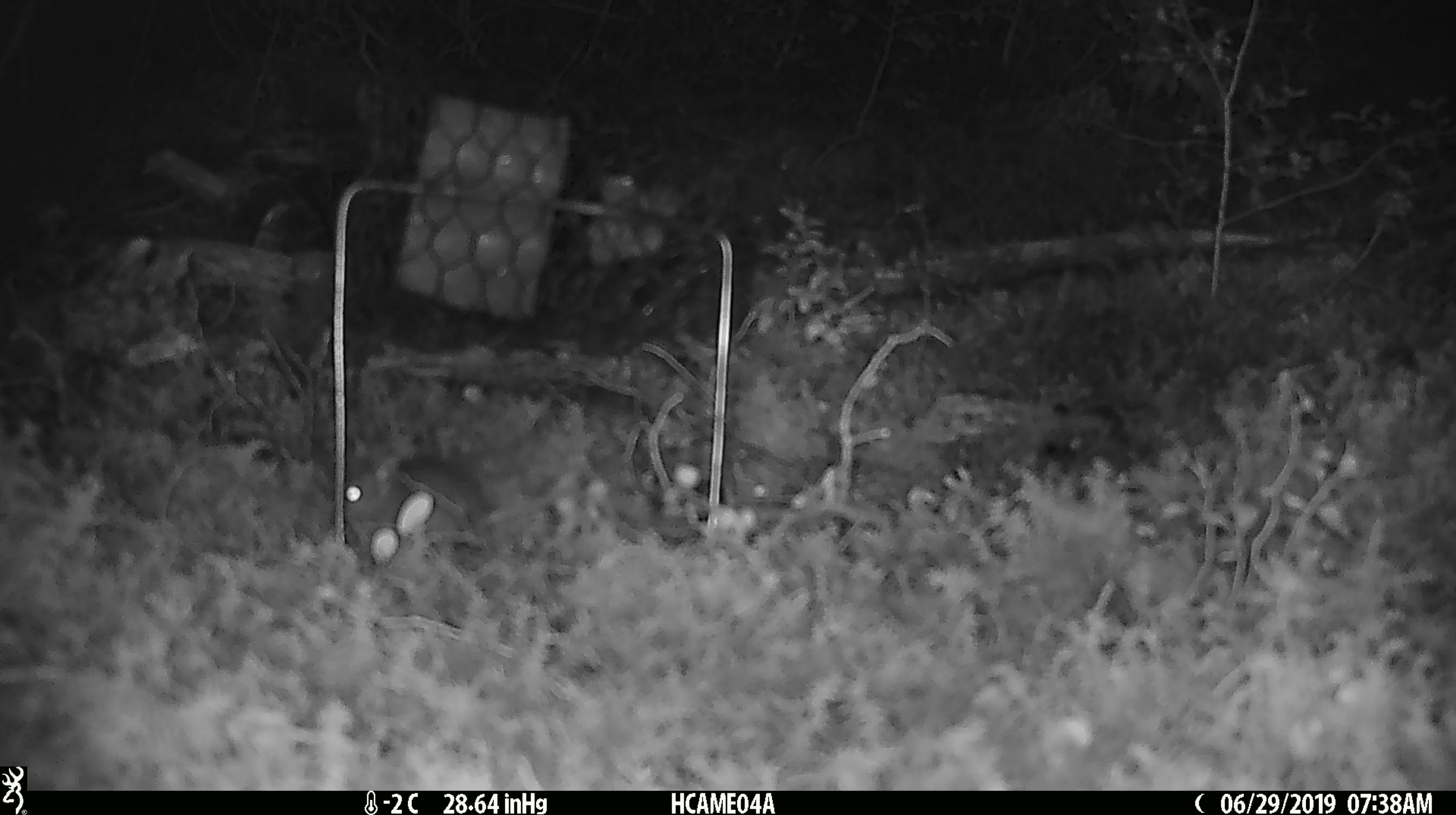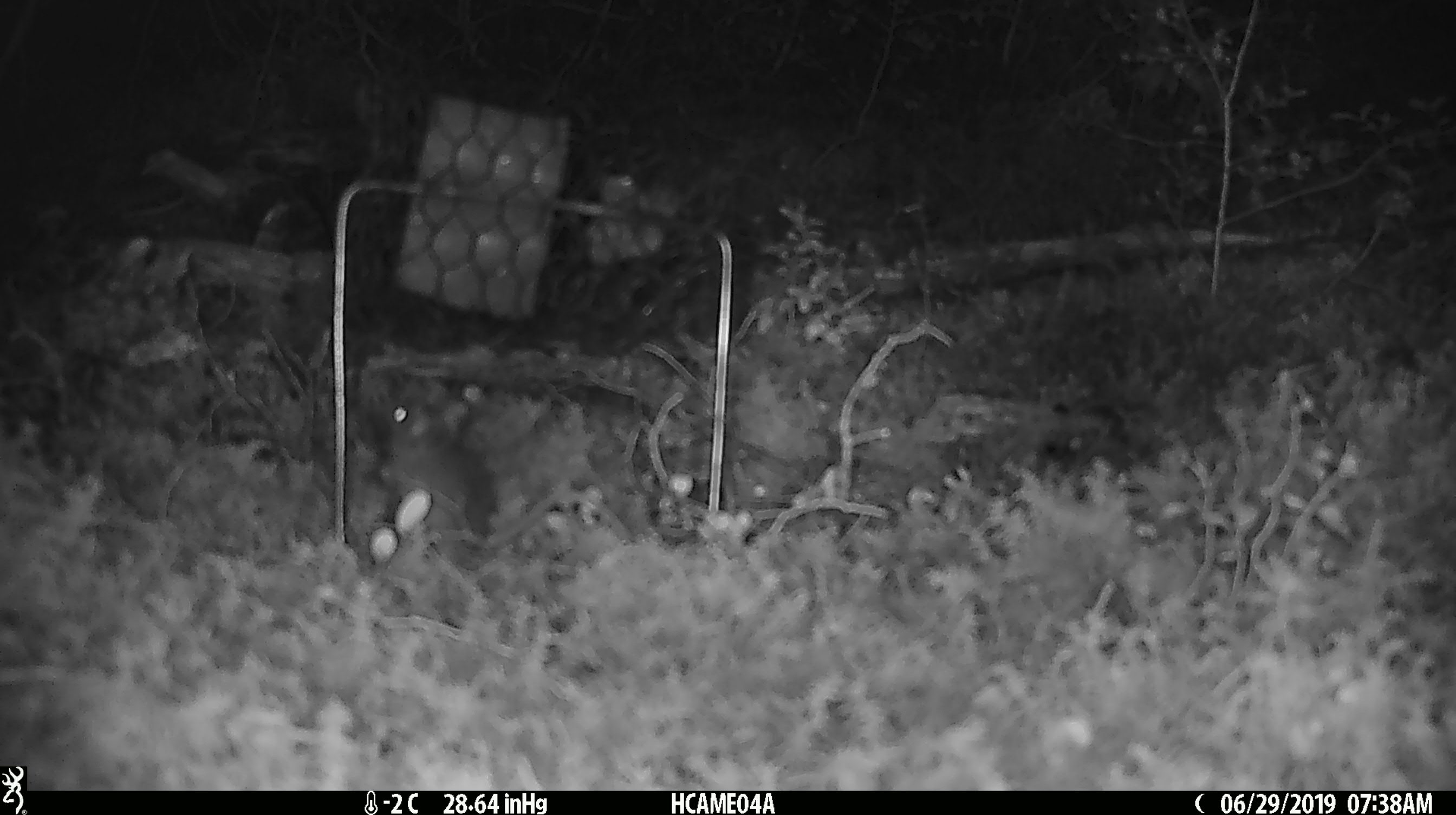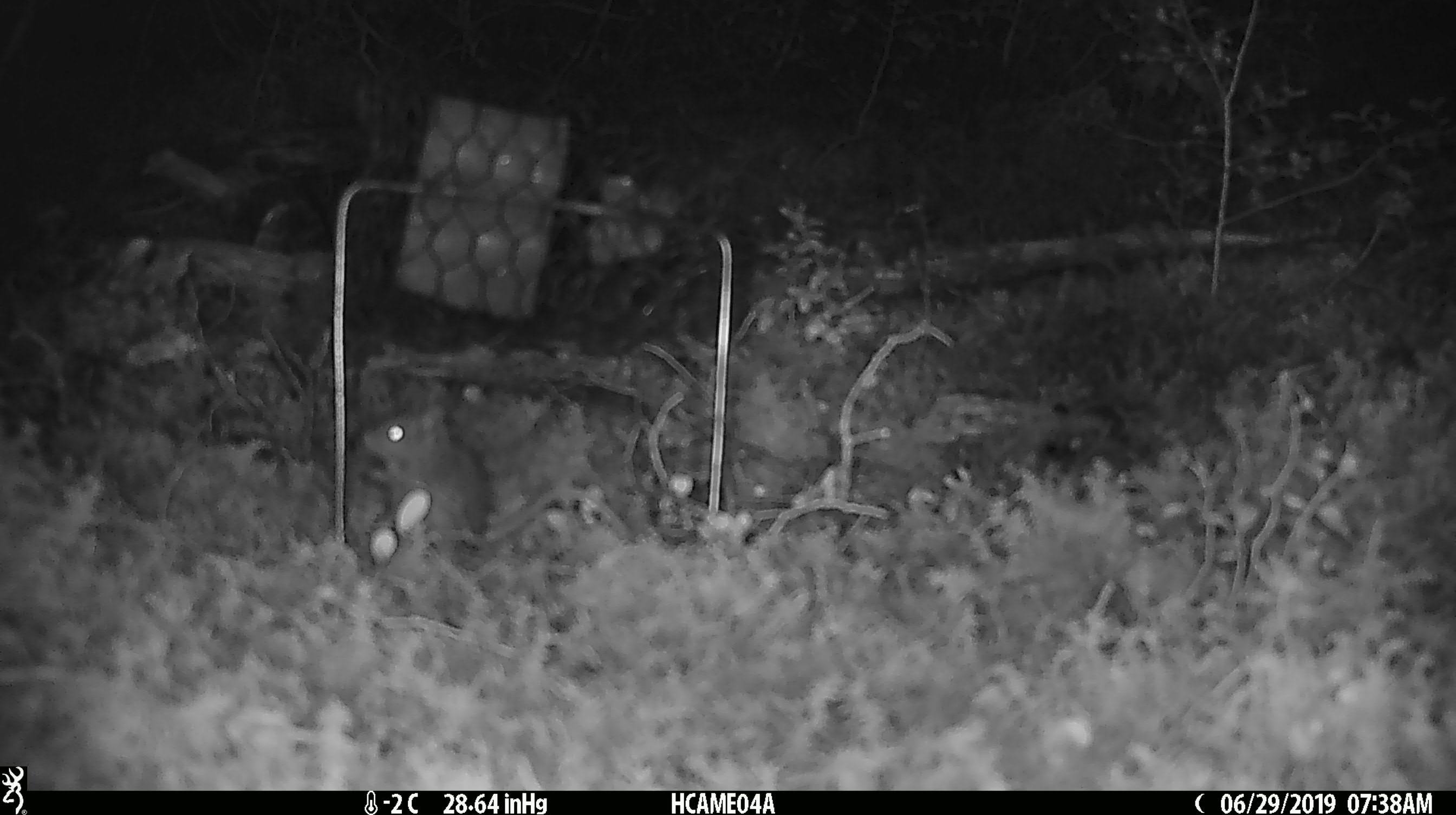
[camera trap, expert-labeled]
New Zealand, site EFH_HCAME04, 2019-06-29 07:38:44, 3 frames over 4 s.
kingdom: Animalia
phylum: Chordata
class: Mammalia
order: Rodentia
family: Muridae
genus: Mus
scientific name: Mus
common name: mouse